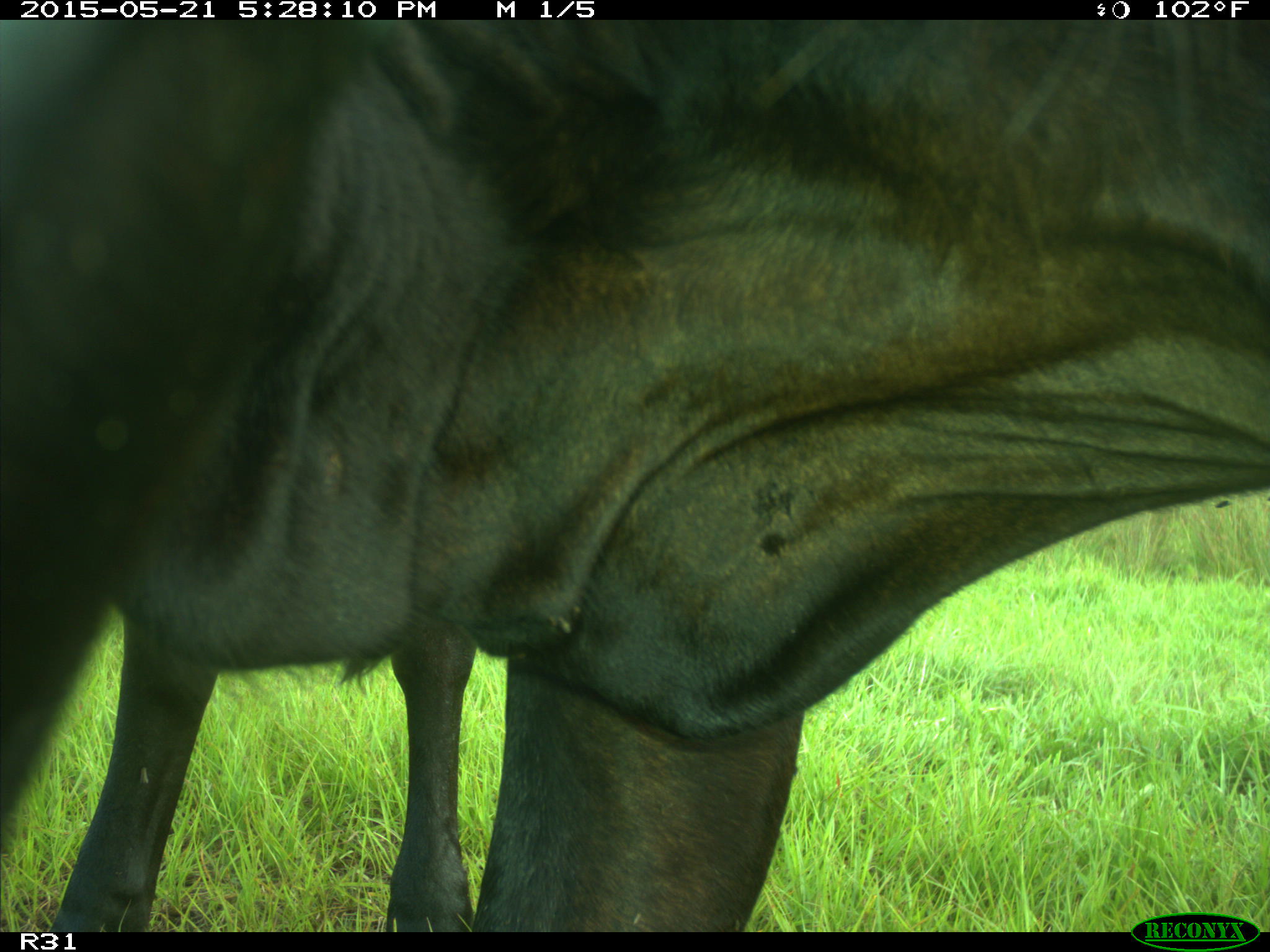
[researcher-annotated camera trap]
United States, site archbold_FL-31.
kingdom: Animalia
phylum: Chordata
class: Mammalia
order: Artiodactyla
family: Bovidae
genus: Bos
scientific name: Bos taurus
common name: domestic cow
Bos taurus (domestic cow).